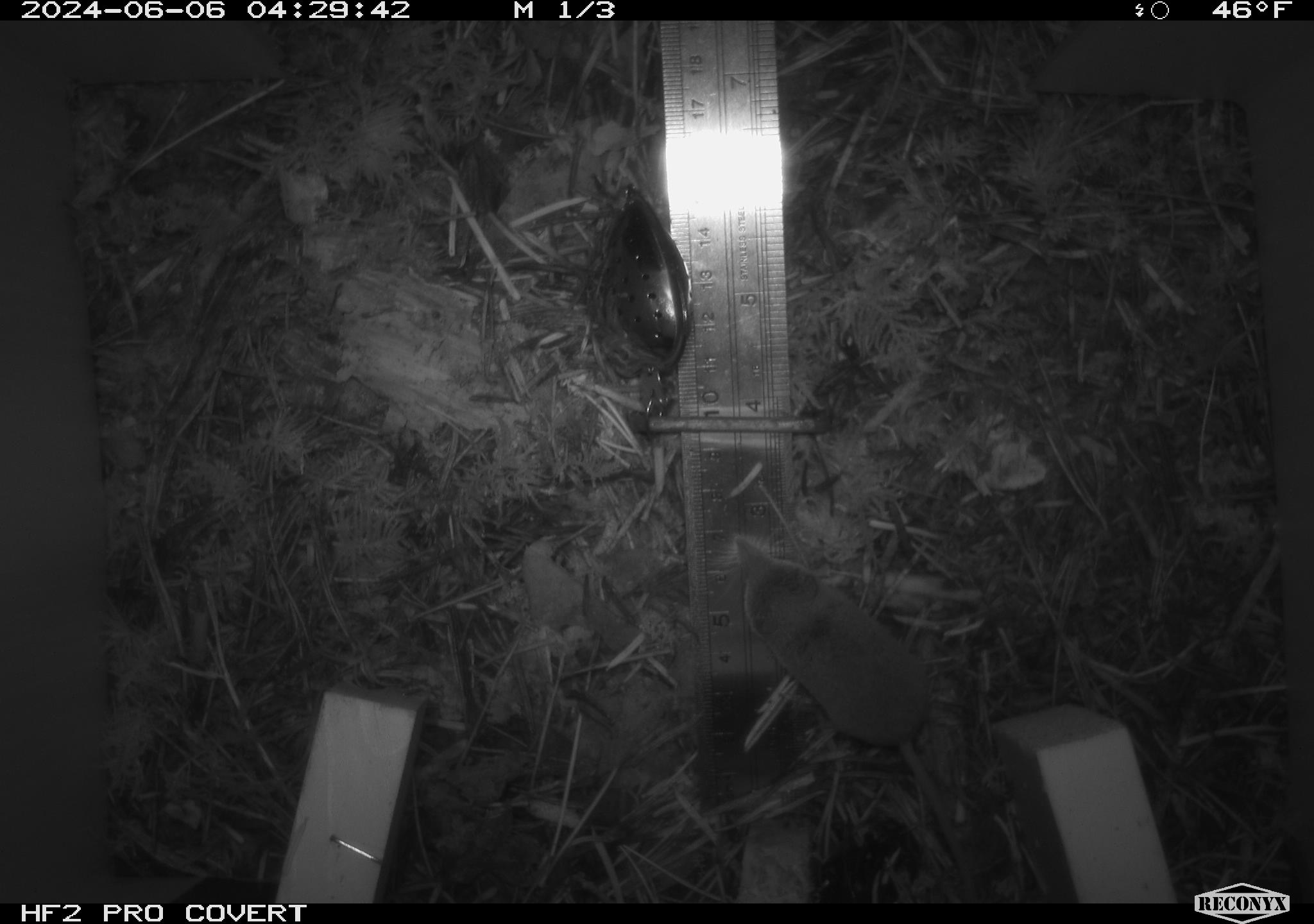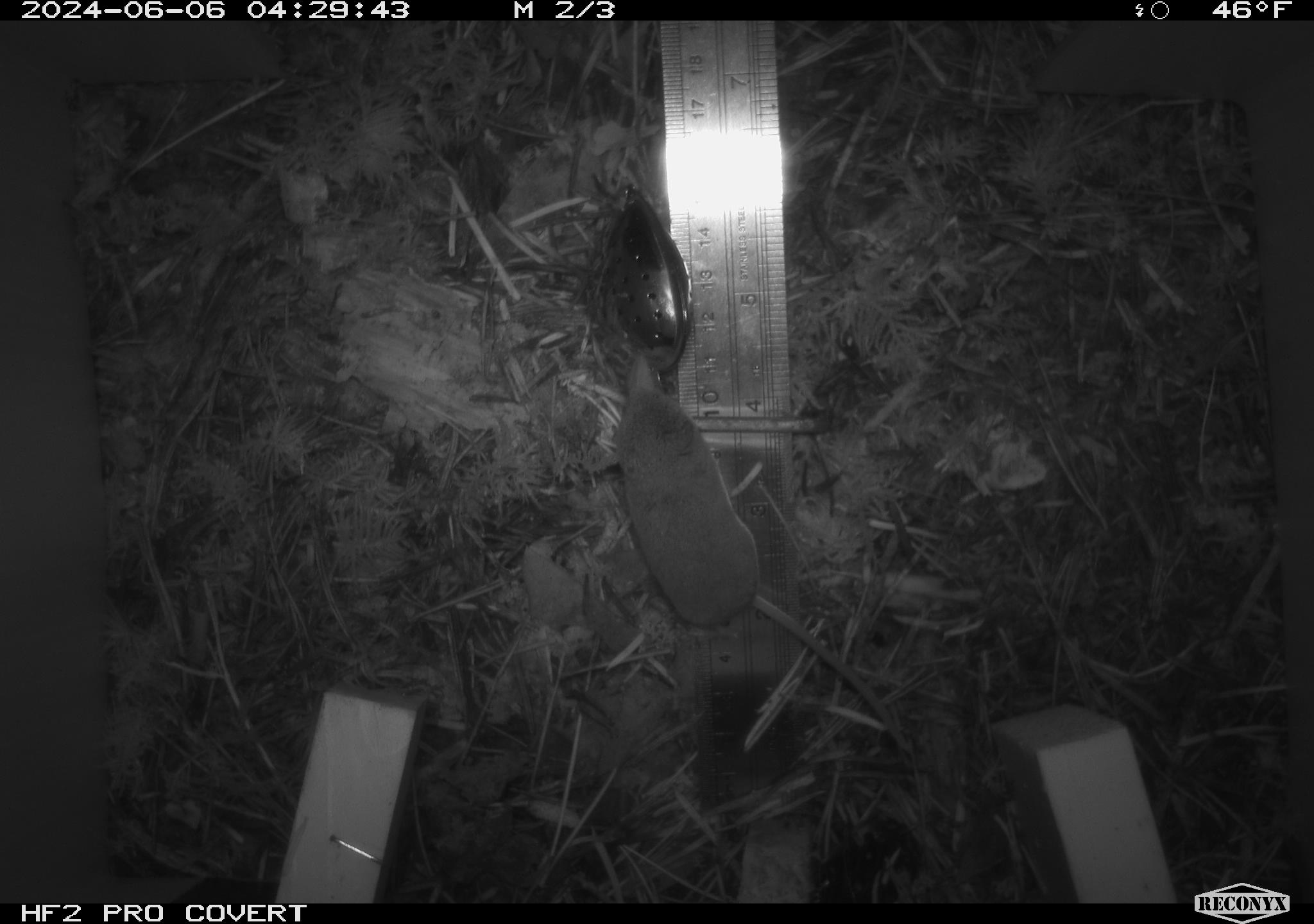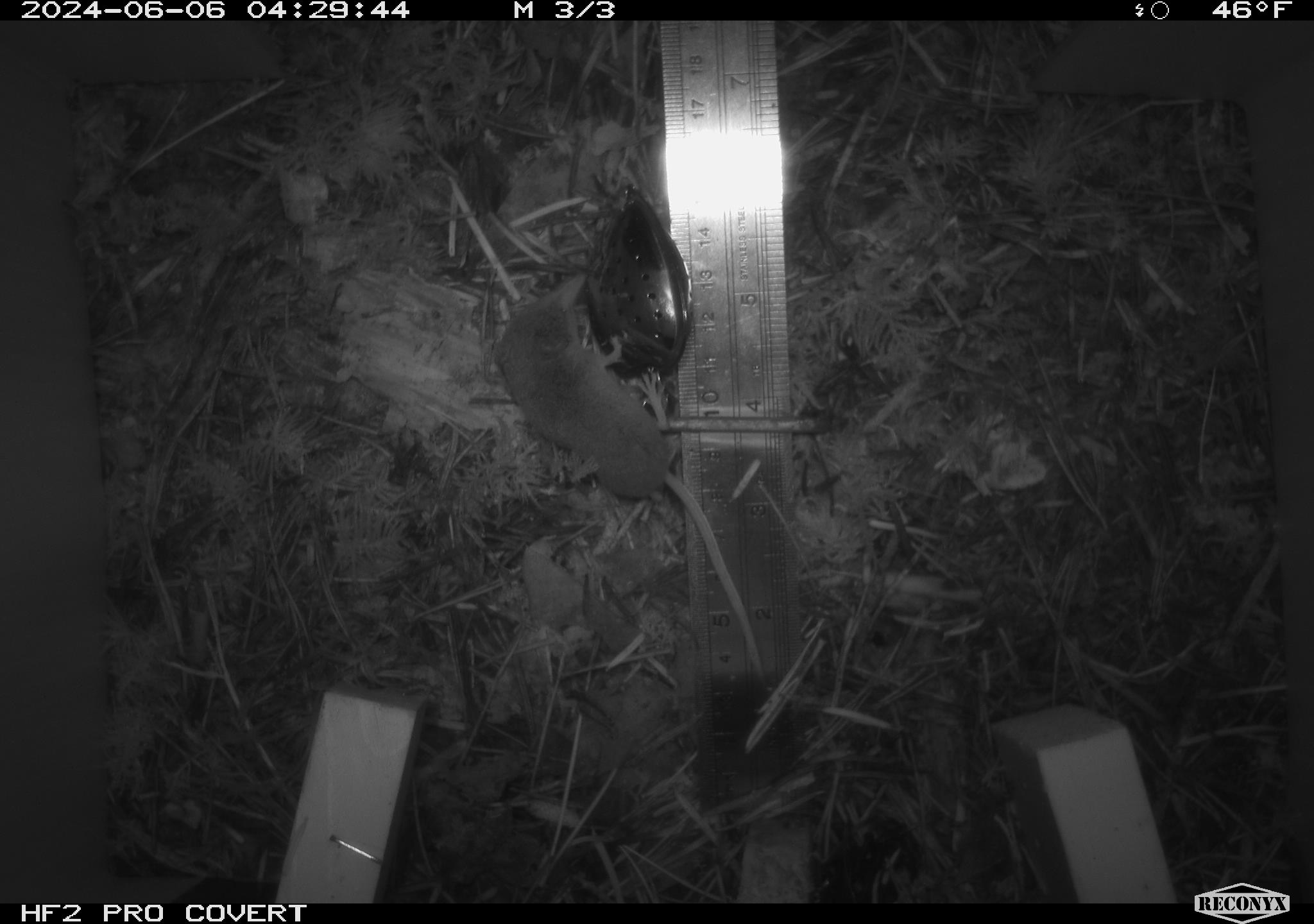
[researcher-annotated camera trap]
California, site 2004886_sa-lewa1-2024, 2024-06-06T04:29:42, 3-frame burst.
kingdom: Animalia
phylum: Chordata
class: Mammalia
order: Eulipotyphla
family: Soricidae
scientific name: Soricidae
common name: shrews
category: soricidae family